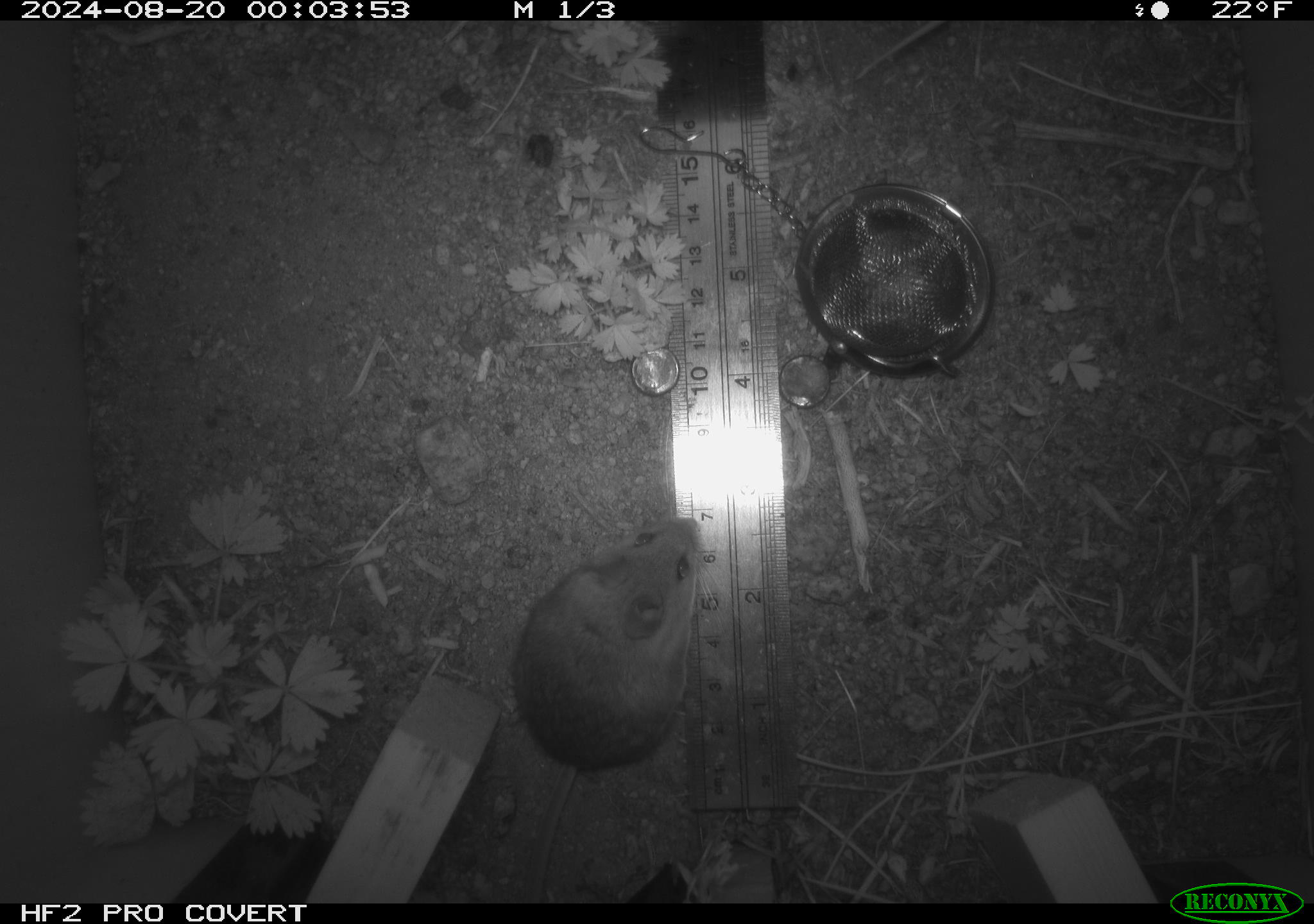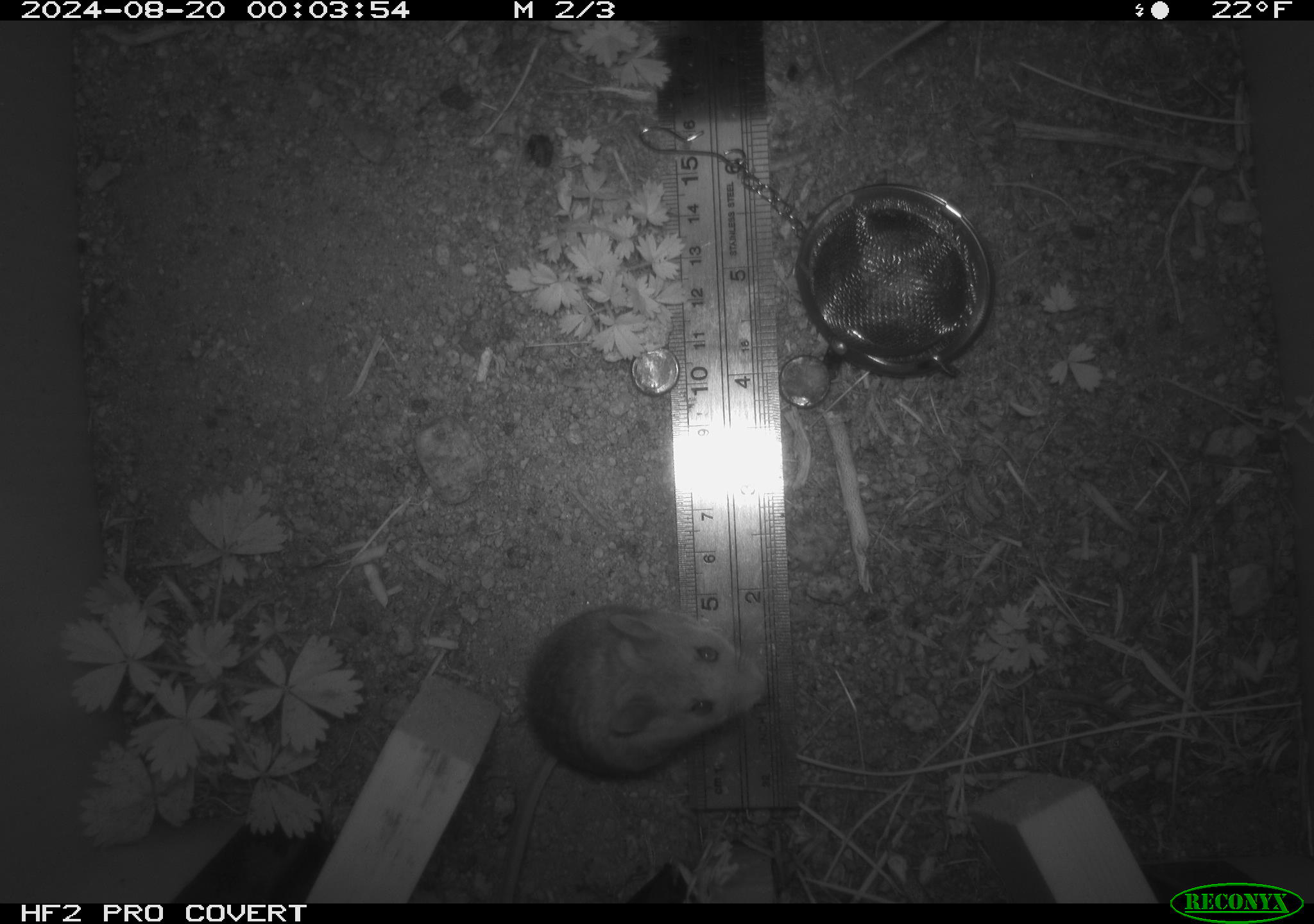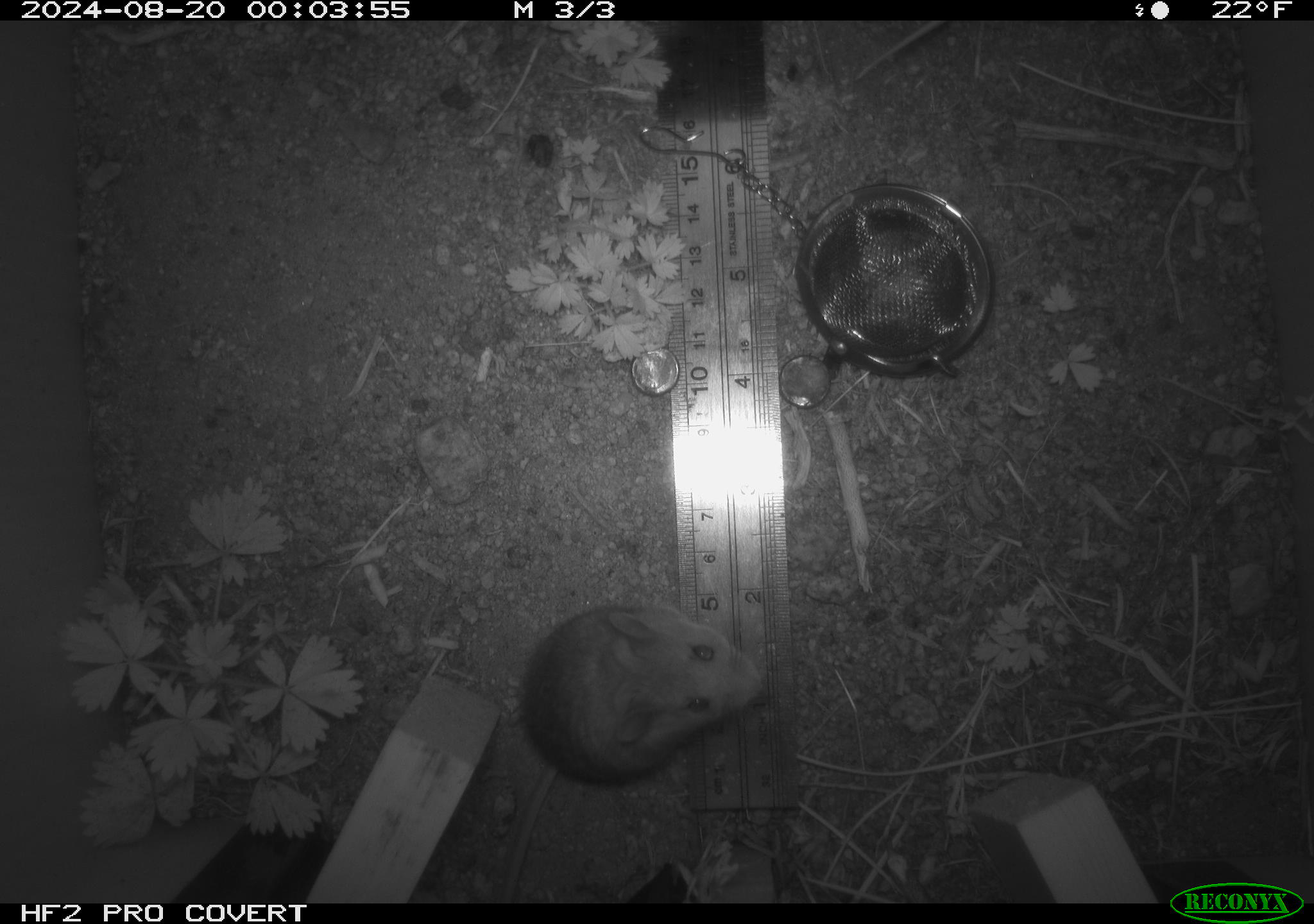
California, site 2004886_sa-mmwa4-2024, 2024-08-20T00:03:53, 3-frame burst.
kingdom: Animalia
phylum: Chordata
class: Mammalia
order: Rodentia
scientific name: Rodentia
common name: mouse species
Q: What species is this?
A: Mouse species (Rodentia).